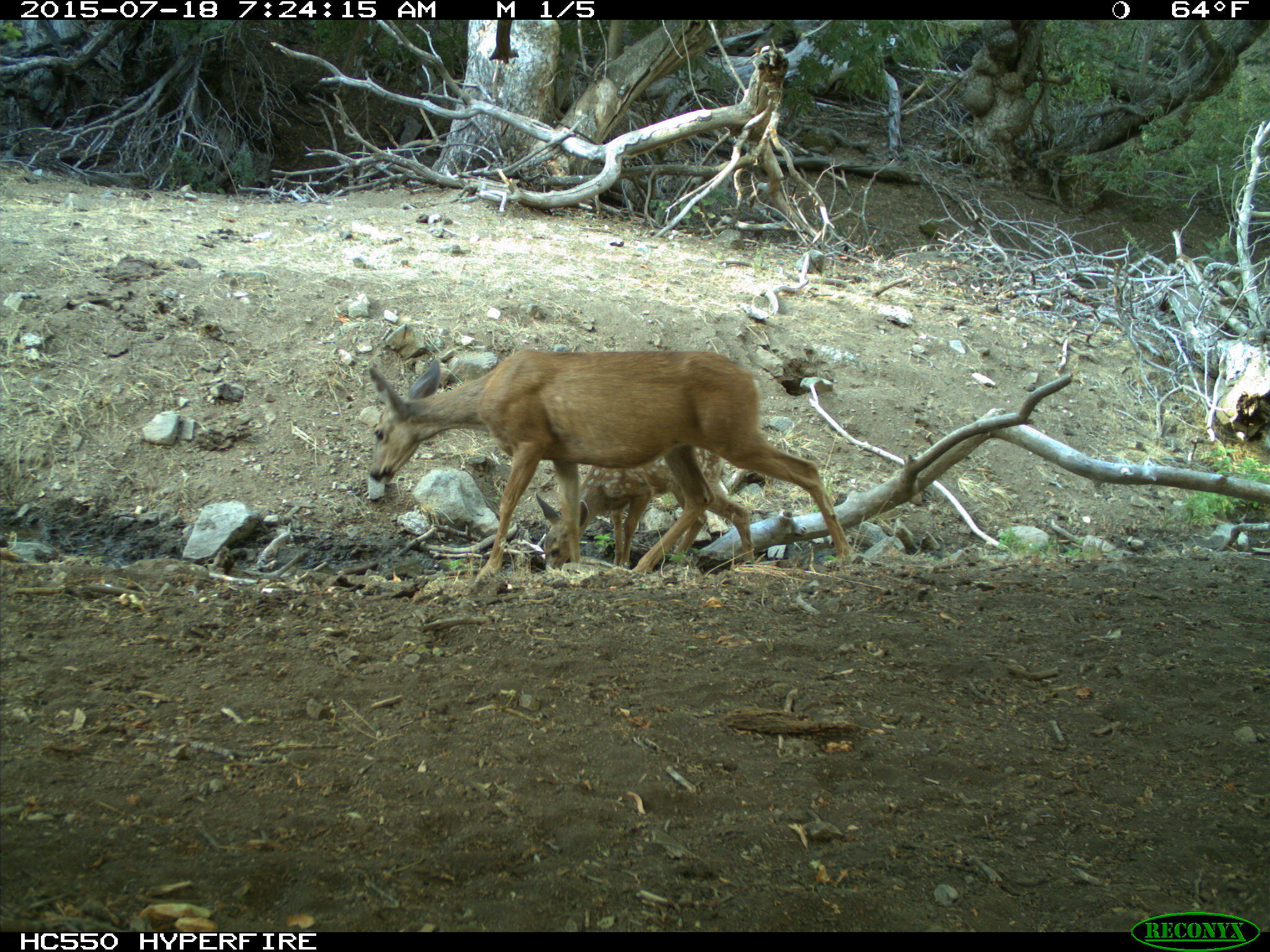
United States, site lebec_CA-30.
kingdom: Animalia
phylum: Chordata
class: Mammalia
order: Artiodactyla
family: Cervidae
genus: Odocoileus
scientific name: Odocoileus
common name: deer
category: unidentified deer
Unidentified deer (deer) (Odocoileus).